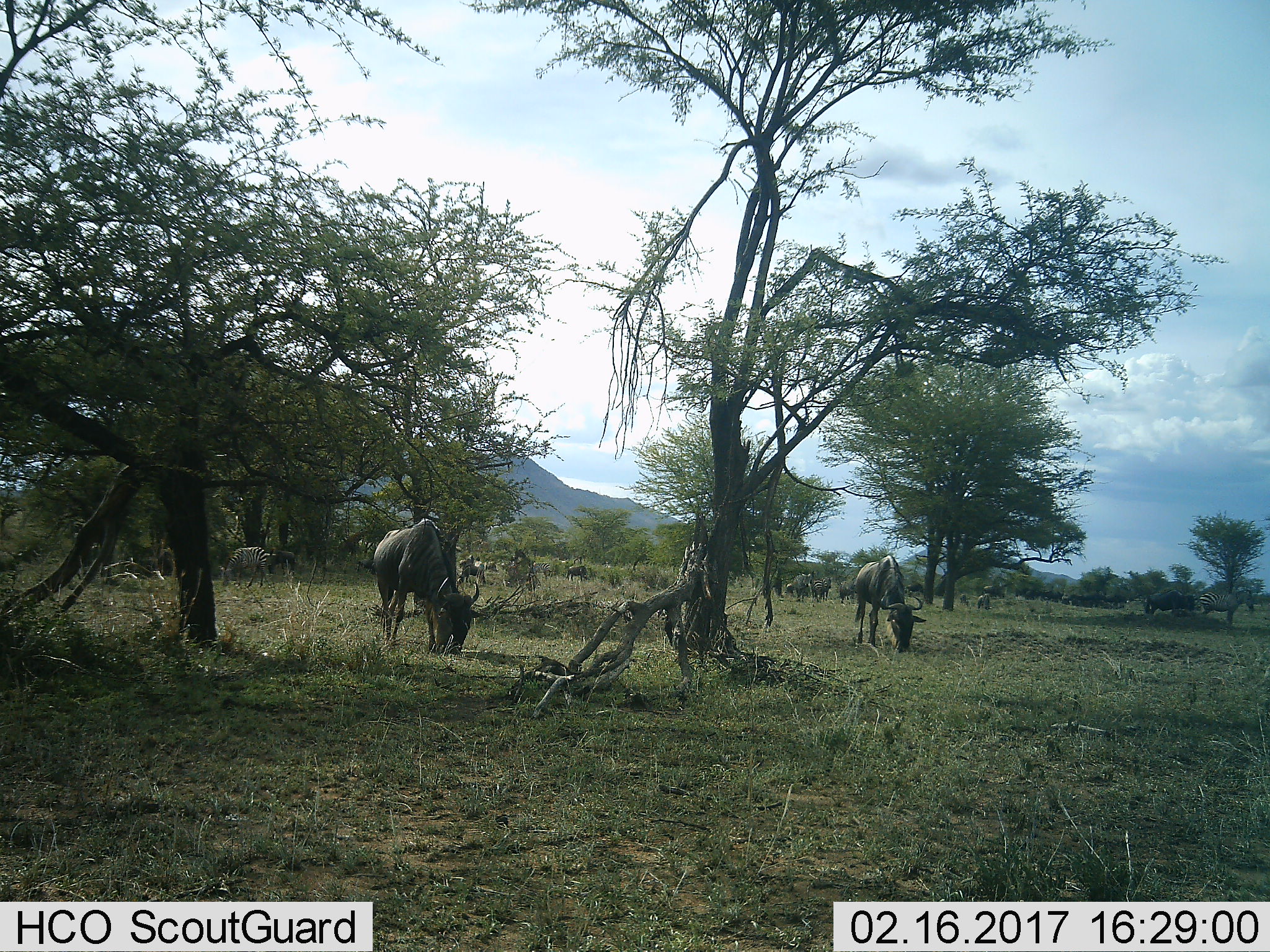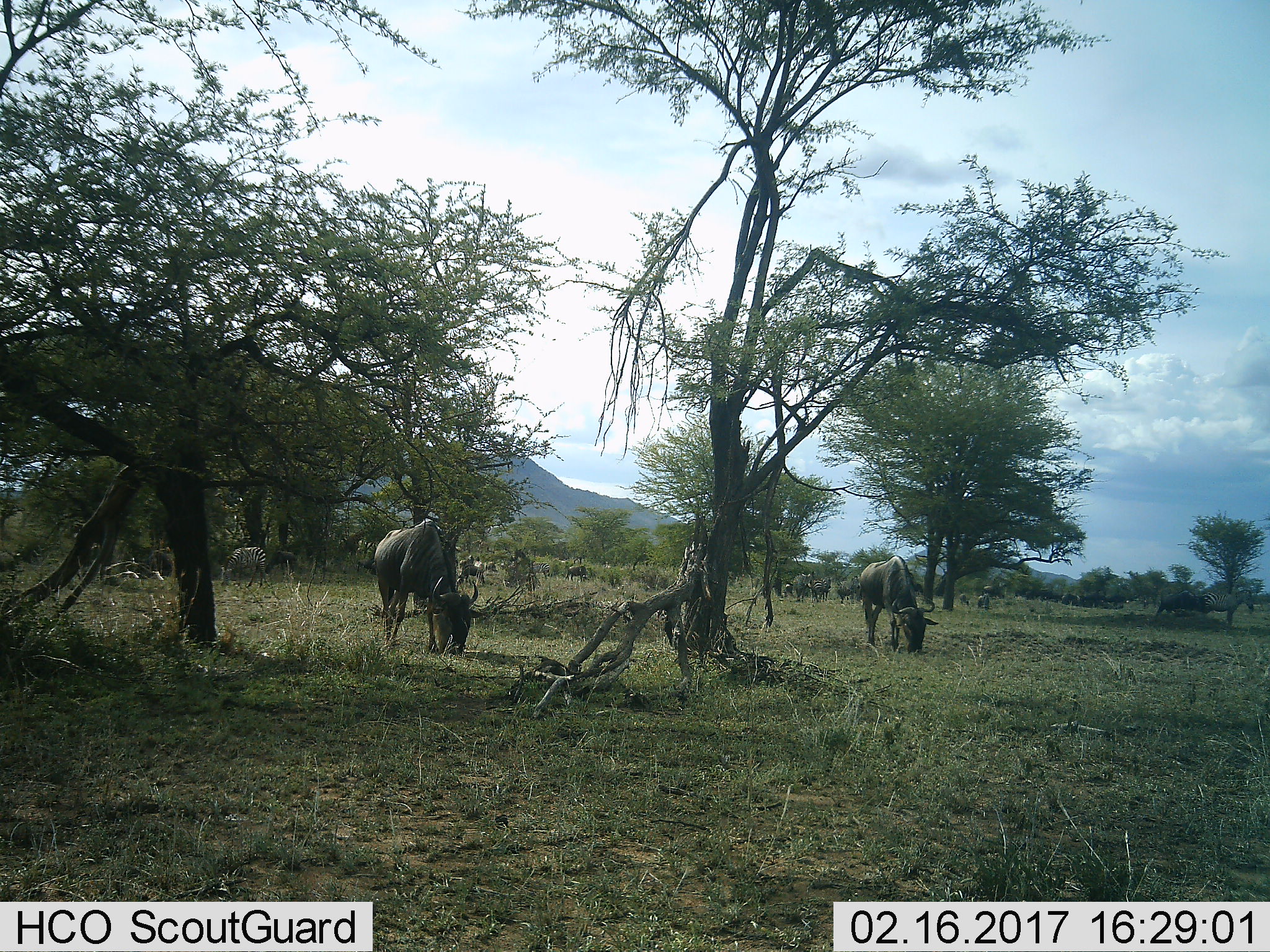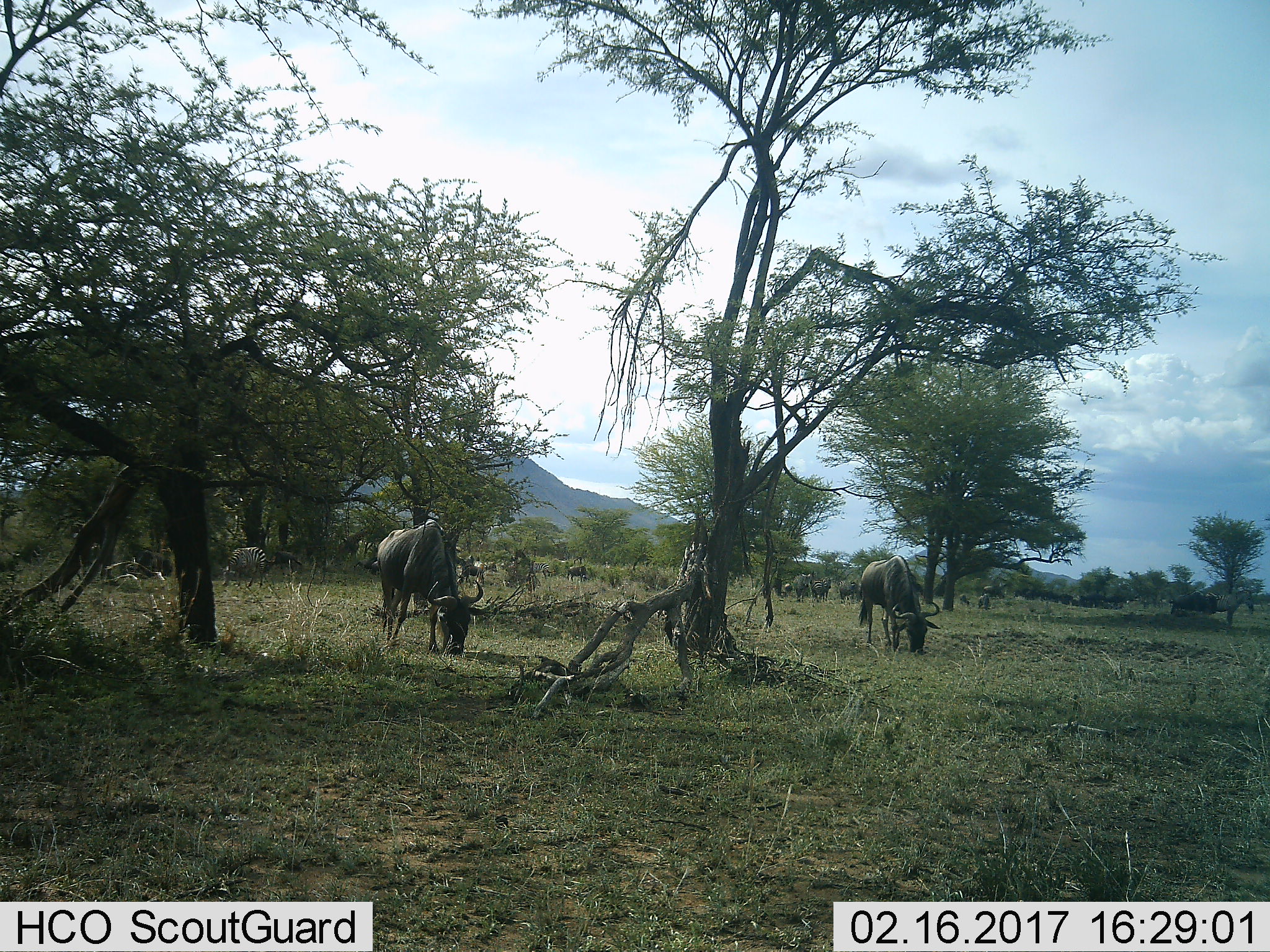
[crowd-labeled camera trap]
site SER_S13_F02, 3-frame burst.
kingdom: Animalia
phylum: Chordata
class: Mammalia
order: Artiodactyla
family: Bovidae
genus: Connochaetes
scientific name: Connochaetes taurinus taurinus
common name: blue wildebeest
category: wildebeestblue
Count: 11-50.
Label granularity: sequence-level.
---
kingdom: Animalia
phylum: Chordata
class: Mammalia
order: Perissodactyla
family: Equidae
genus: Equus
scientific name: Equus quagga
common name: plains zebra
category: zebraplains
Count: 4.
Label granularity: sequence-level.